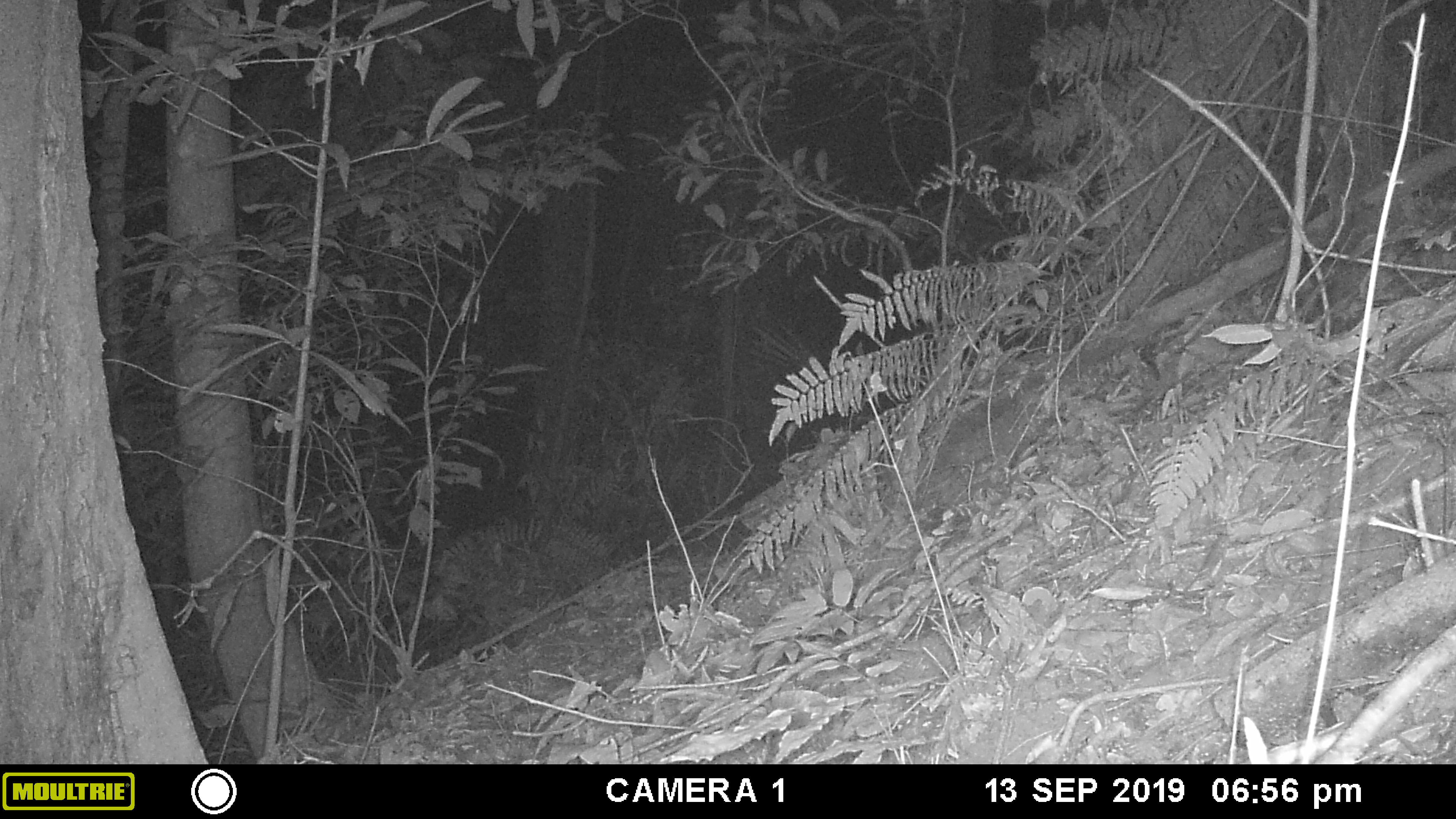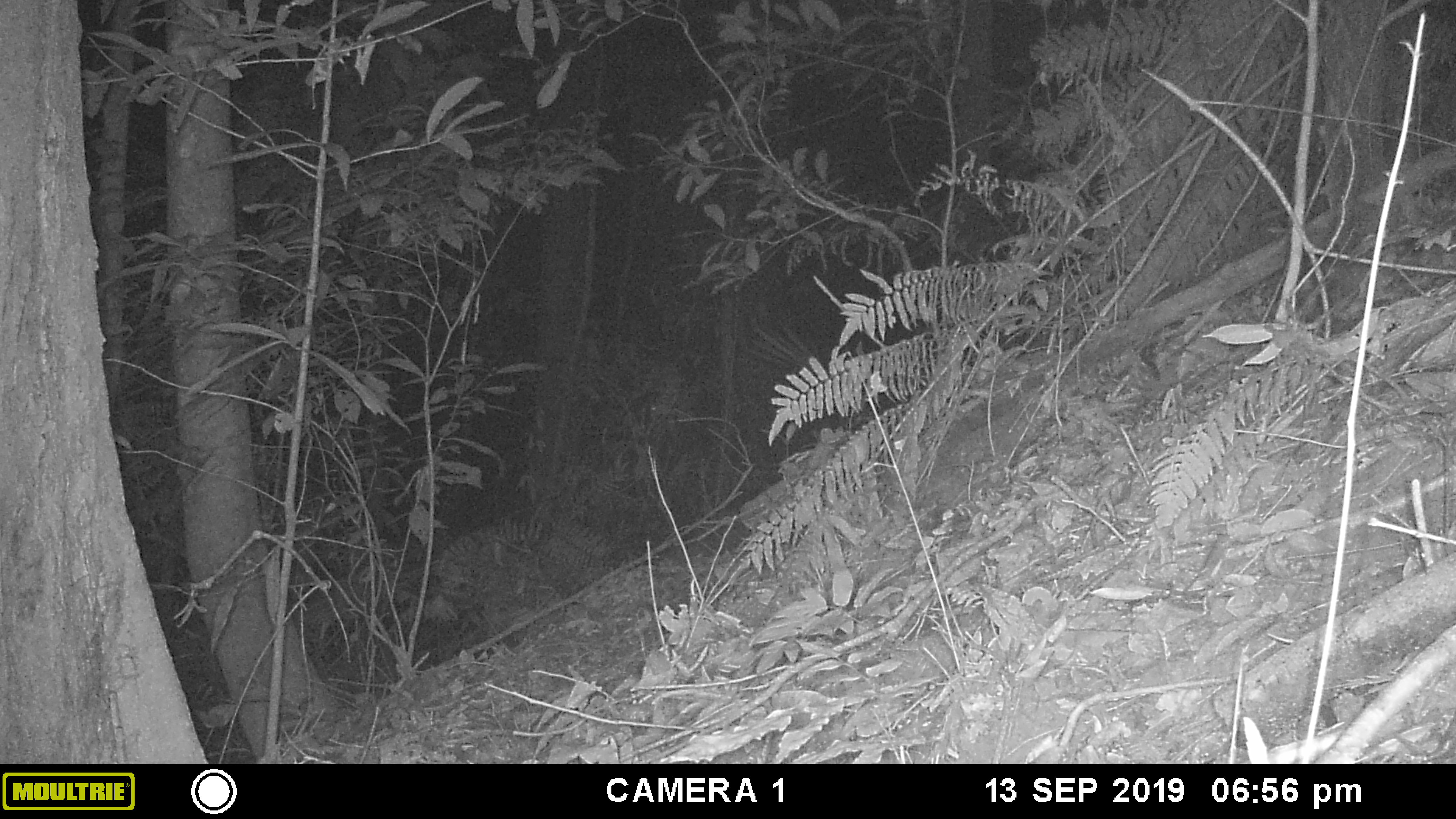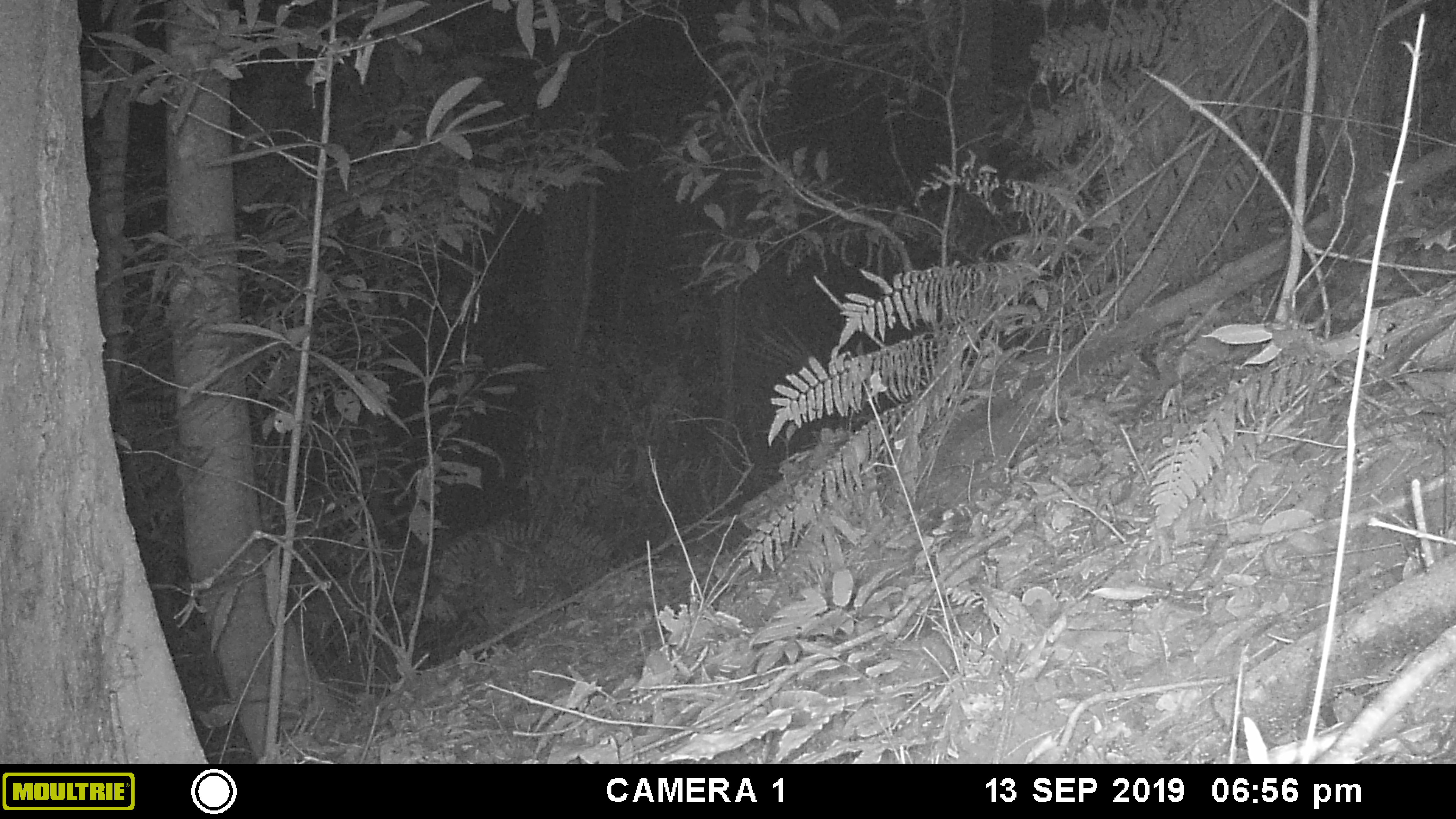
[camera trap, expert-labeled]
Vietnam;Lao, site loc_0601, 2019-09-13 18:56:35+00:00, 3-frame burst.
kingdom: Animalia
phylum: Chordata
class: Mammalia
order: Rodentia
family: Muridae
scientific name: Muridae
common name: old-world mice and rats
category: unidentified murid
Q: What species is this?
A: Unidentified murid (old-world mice and rats) (Muridae).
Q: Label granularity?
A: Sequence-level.